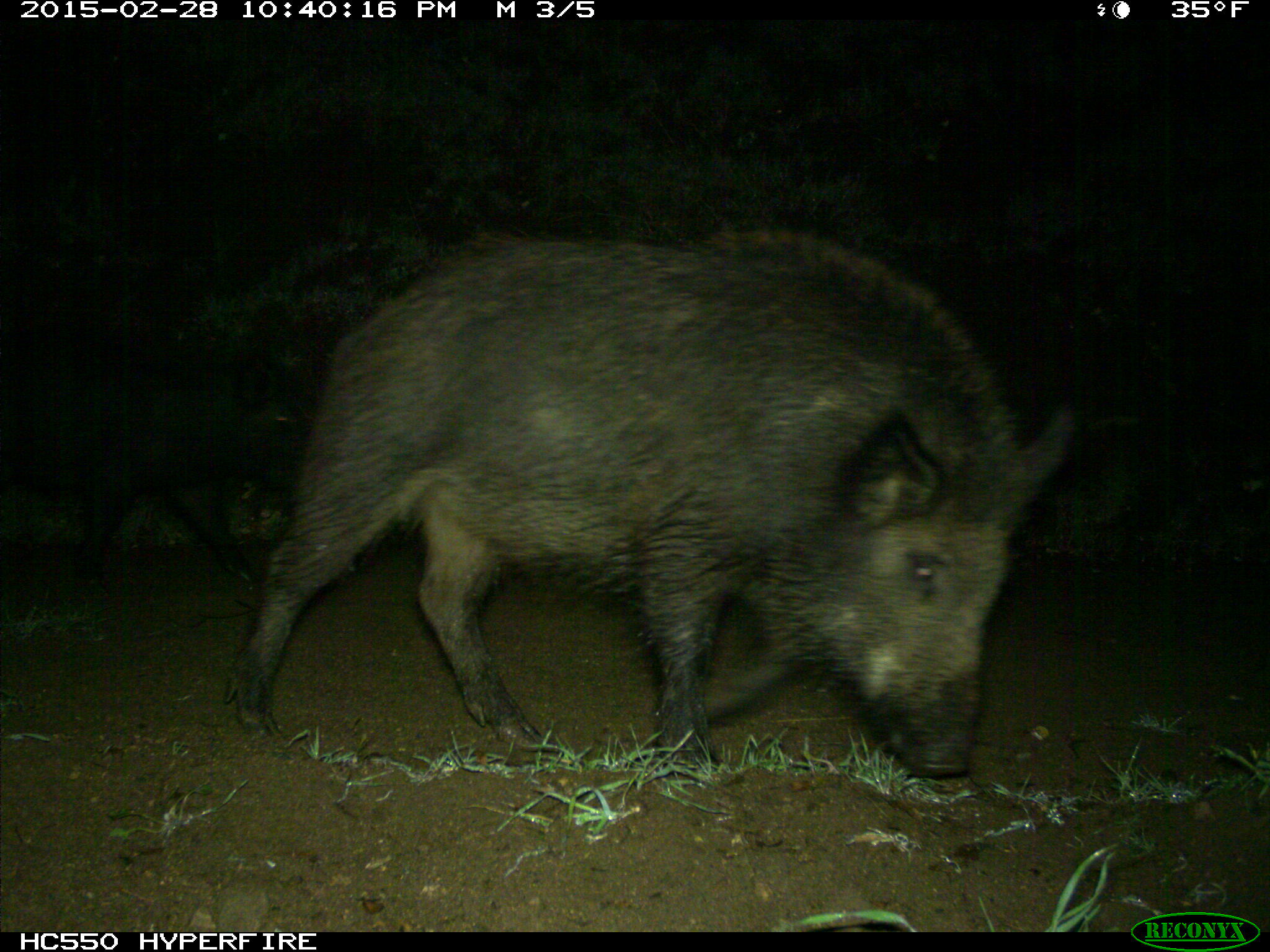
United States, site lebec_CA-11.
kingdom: Animalia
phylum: Chordata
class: Mammalia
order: Artiodactyla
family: Suidae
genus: Sus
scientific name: Sus scrofa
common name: wild boar